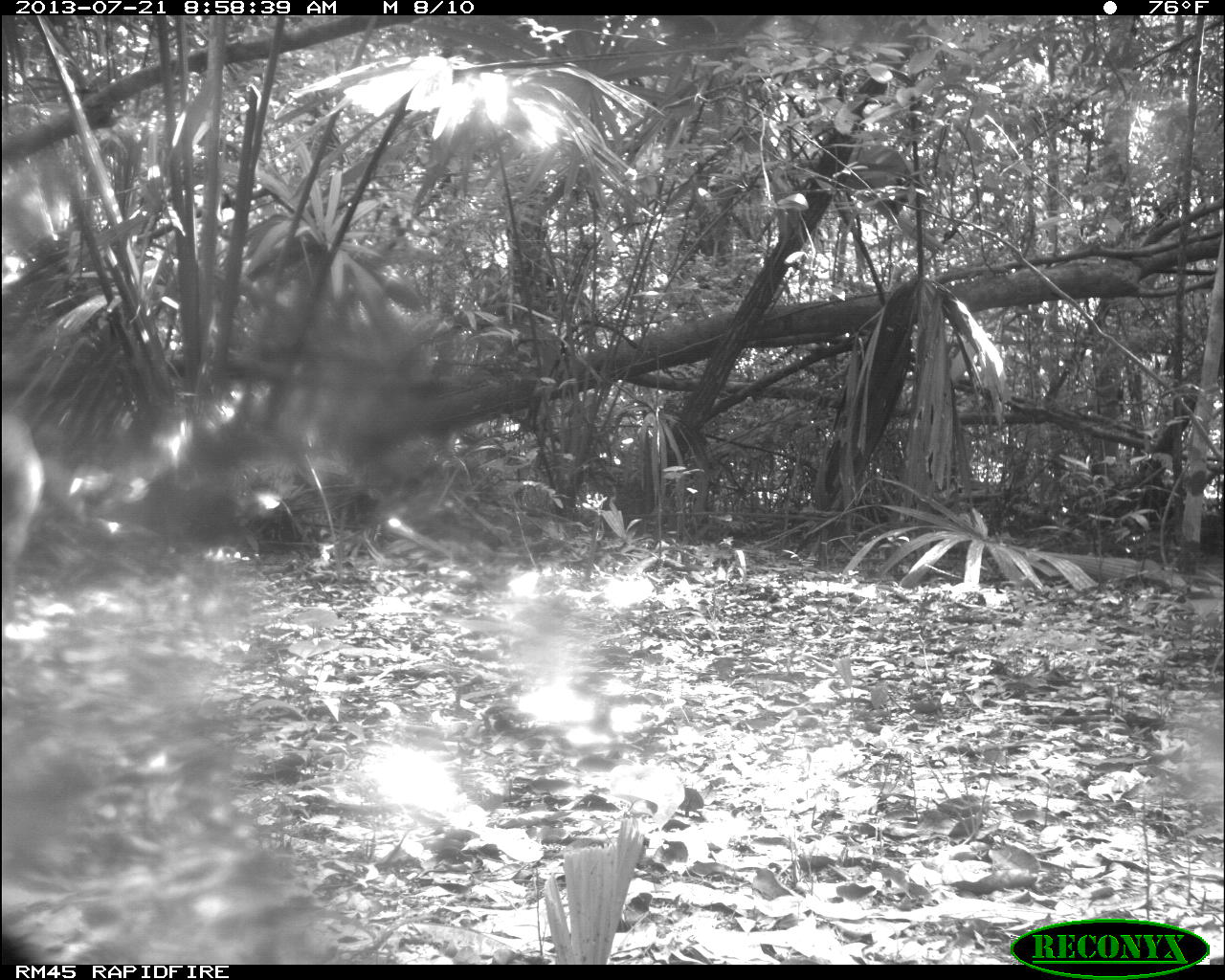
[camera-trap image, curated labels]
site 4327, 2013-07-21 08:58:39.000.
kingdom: Animalia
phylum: Chordata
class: Mammalia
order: Artiodactyla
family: Cervidae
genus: Odocoileus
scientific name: Odocoileus virginianus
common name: white-tailed deer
Odocoileus virginianus (white-tailed deer), count 1.